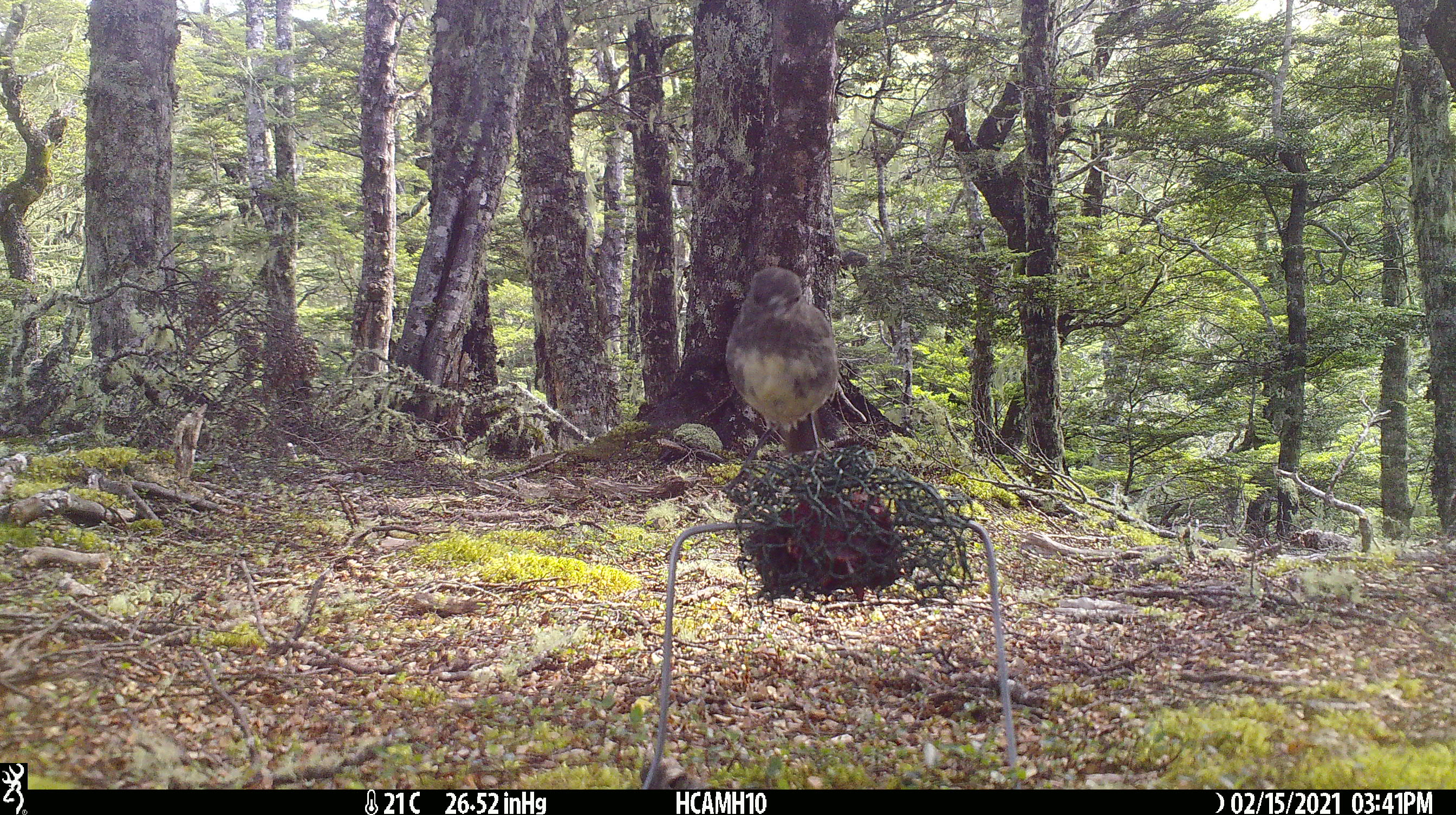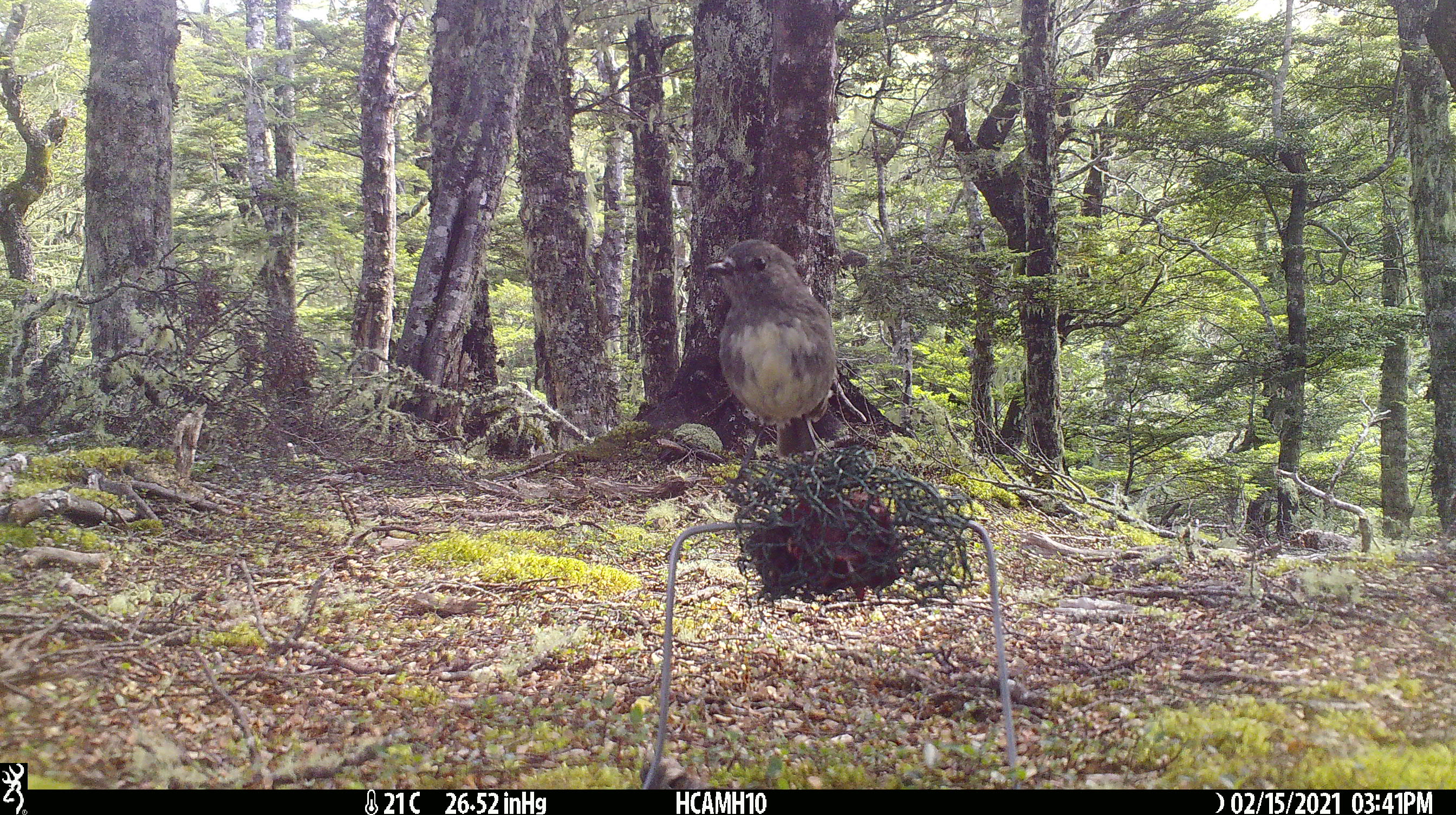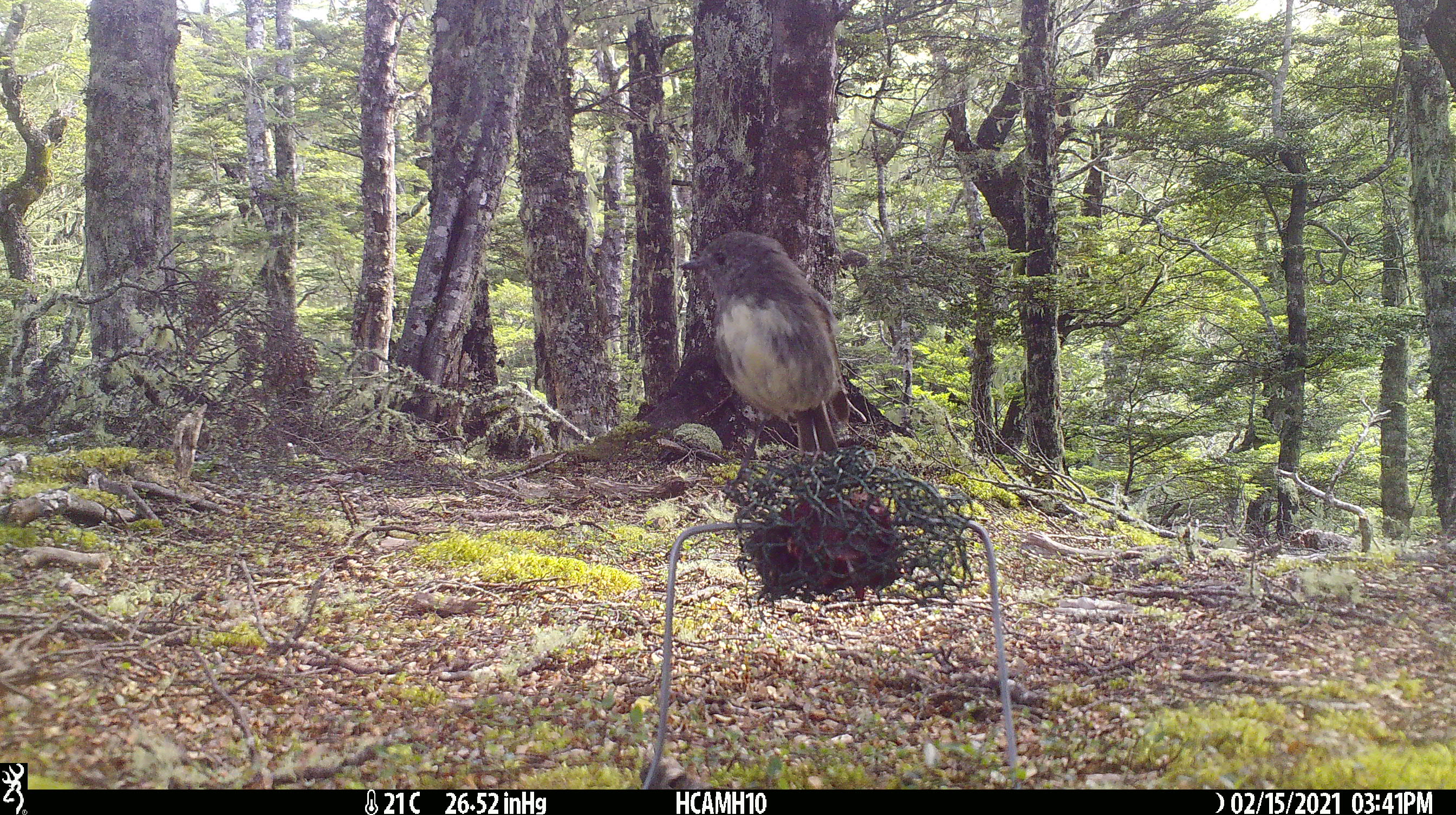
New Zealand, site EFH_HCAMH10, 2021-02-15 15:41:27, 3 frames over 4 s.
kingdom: Animalia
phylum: Chordata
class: Aves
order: Passeriformes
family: Petroicidae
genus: Petroica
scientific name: Petroica australis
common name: new zealand robin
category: robin